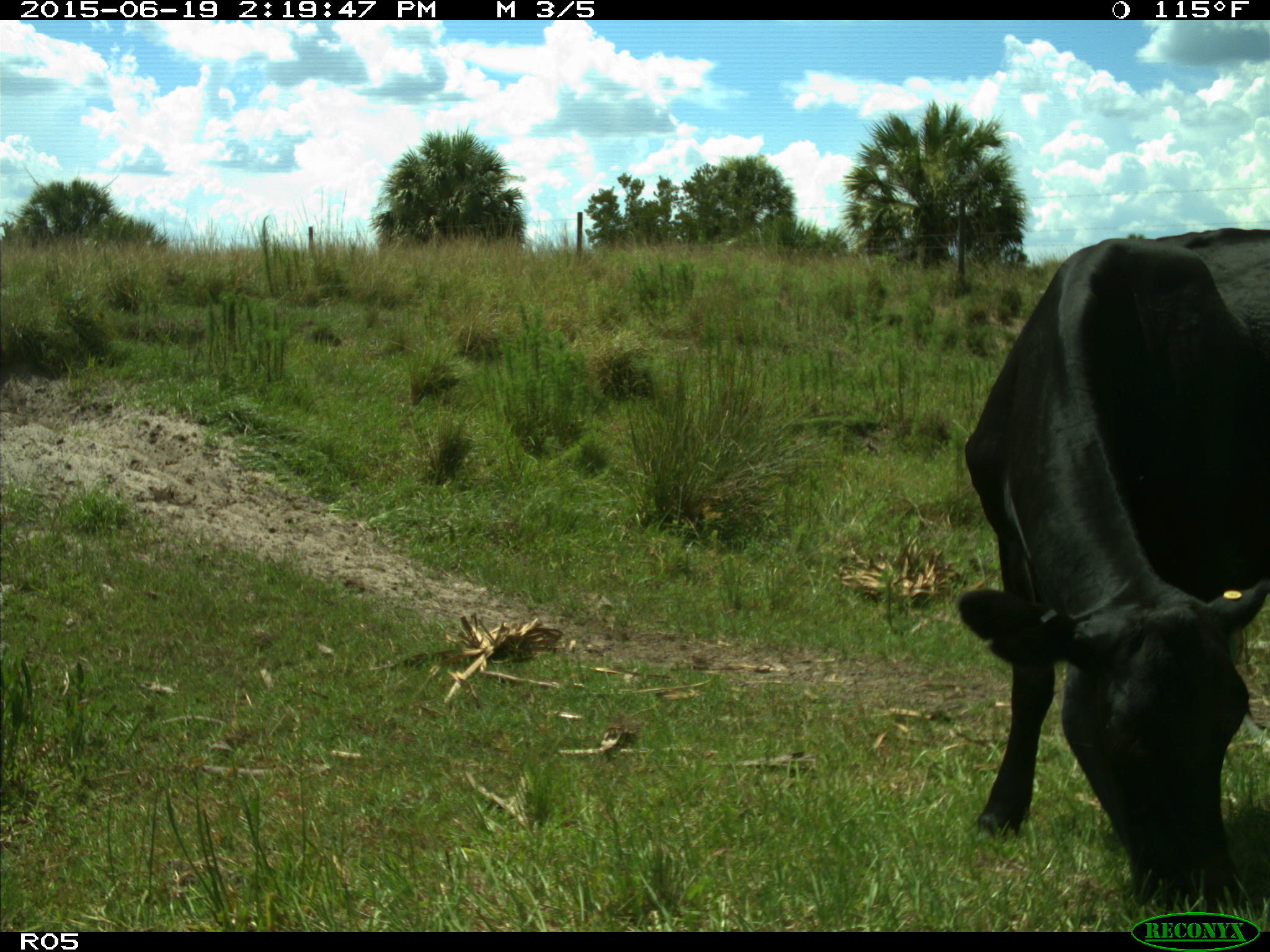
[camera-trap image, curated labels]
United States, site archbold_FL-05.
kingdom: Animalia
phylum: Chordata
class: Mammalia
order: Artiodactyla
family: Bovidae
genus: Bos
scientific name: Bos taurus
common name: domestic cow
Bos taurus (domestic cow).